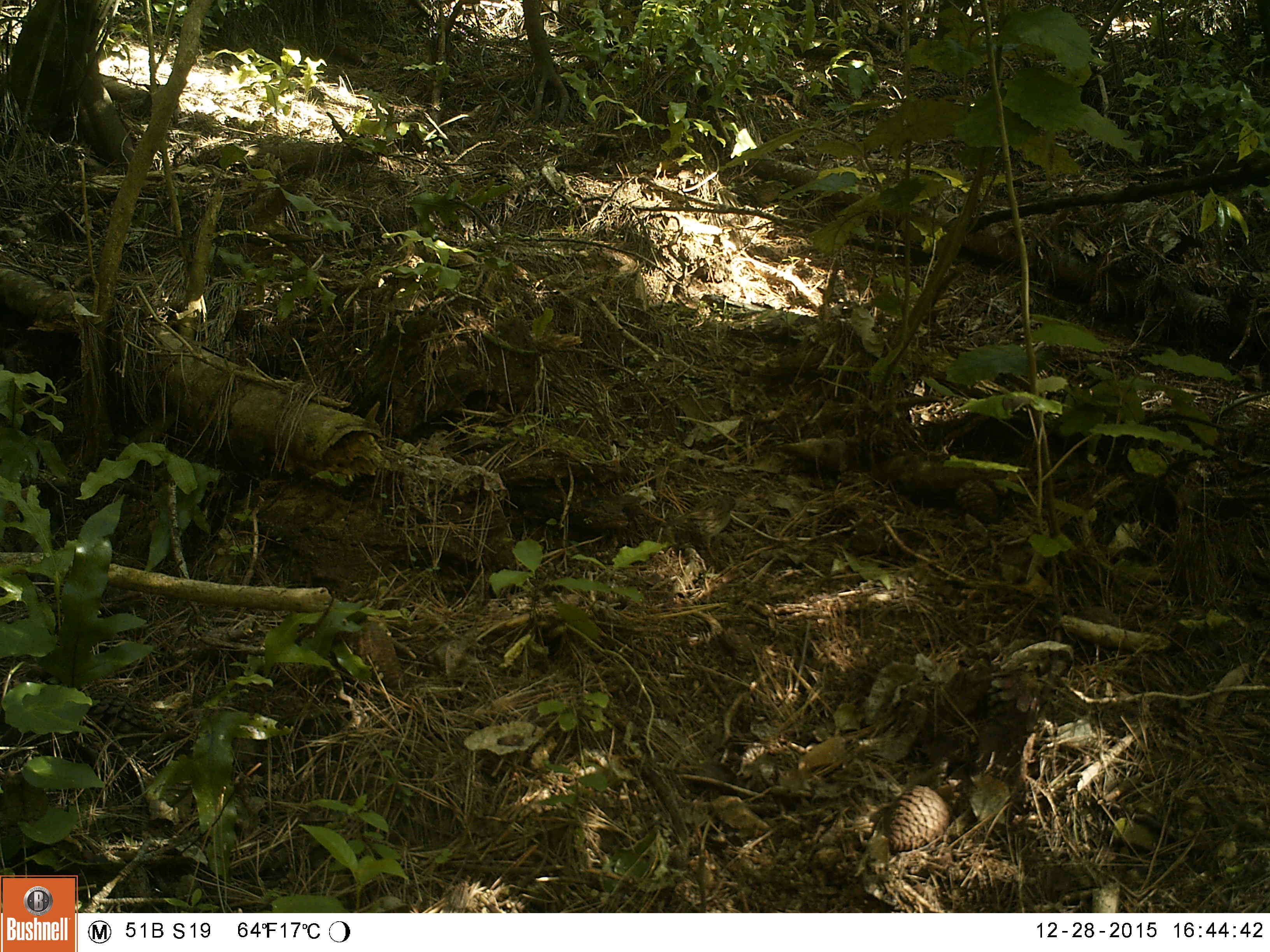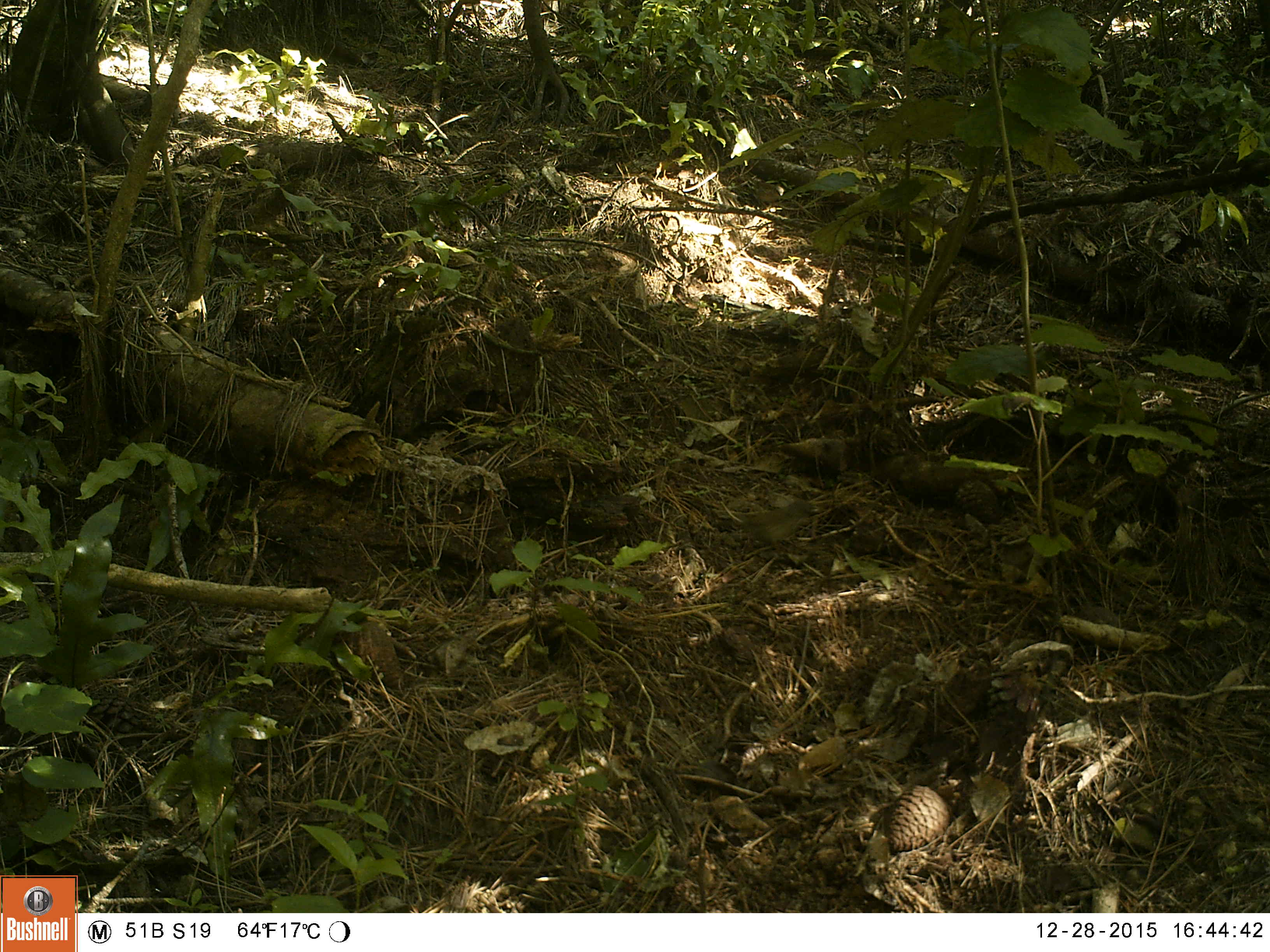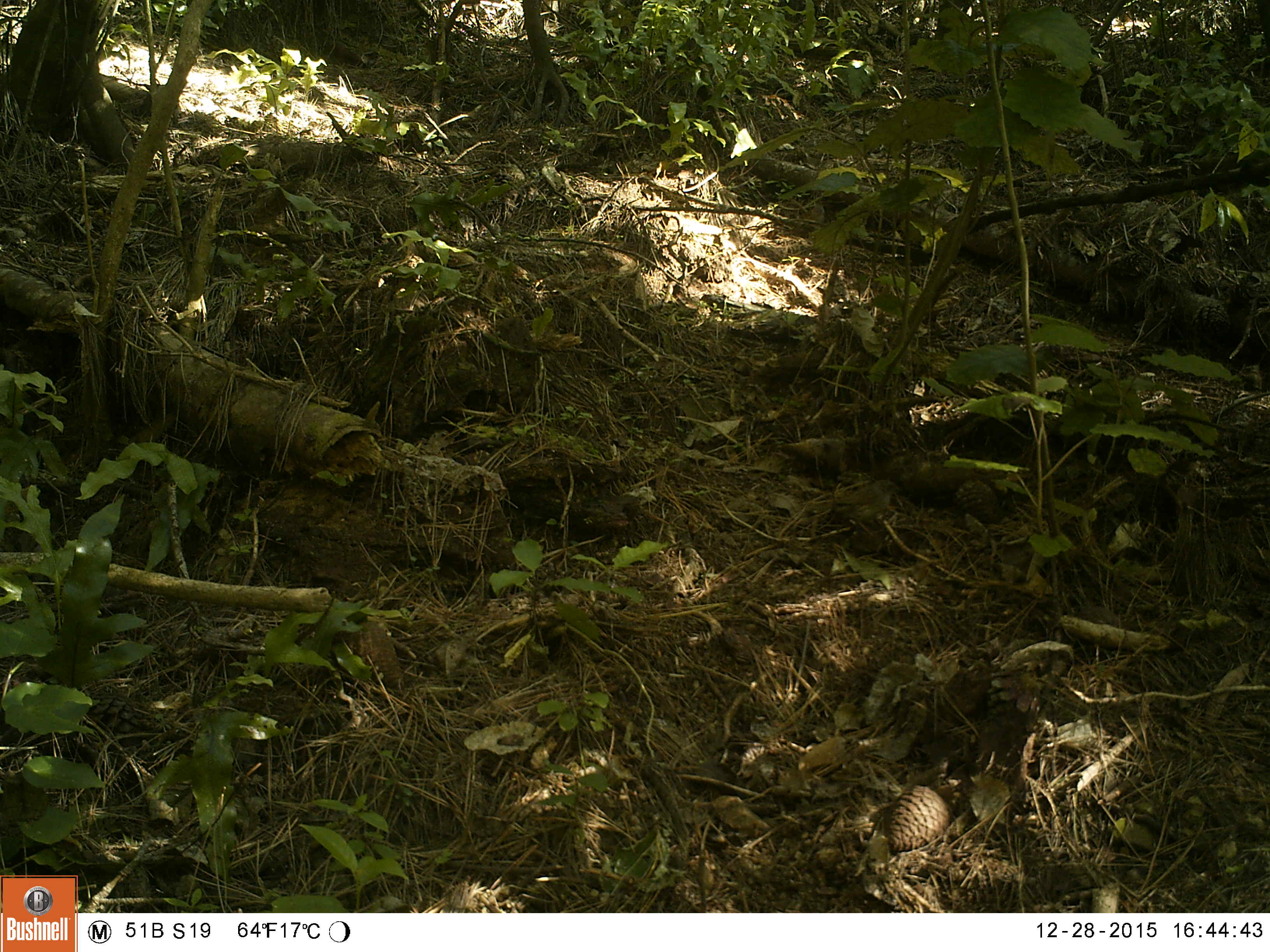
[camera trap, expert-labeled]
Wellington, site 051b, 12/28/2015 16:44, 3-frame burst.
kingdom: Animalia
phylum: Chordata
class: Aves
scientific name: Aves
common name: bird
Bird (Aves).